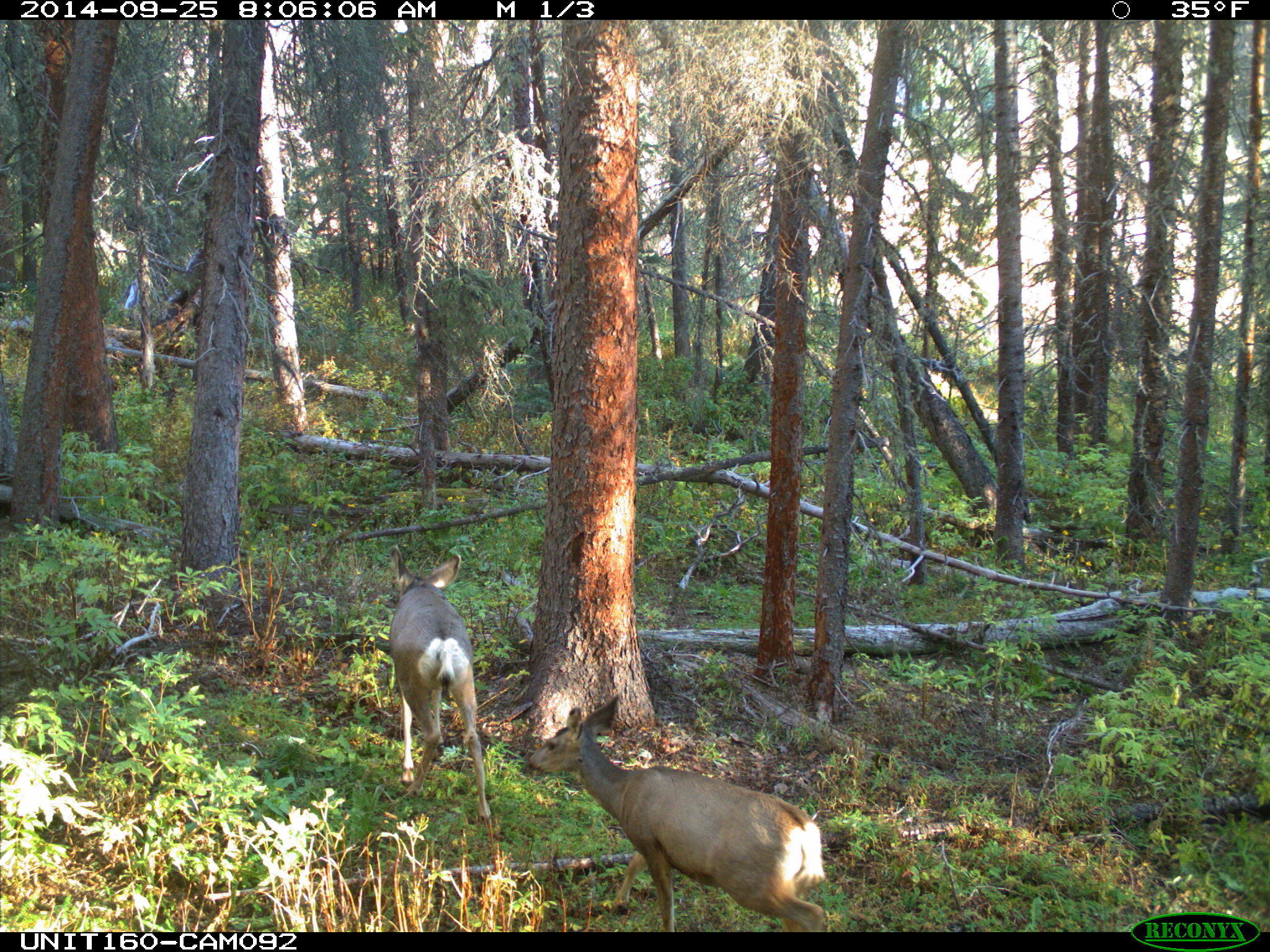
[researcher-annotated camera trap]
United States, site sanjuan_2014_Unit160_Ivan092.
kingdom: Animalia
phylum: Chordata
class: Mammalia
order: Artiodactyla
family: Cervidae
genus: Odocoileus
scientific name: Odocoileus hemionus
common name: mule deer